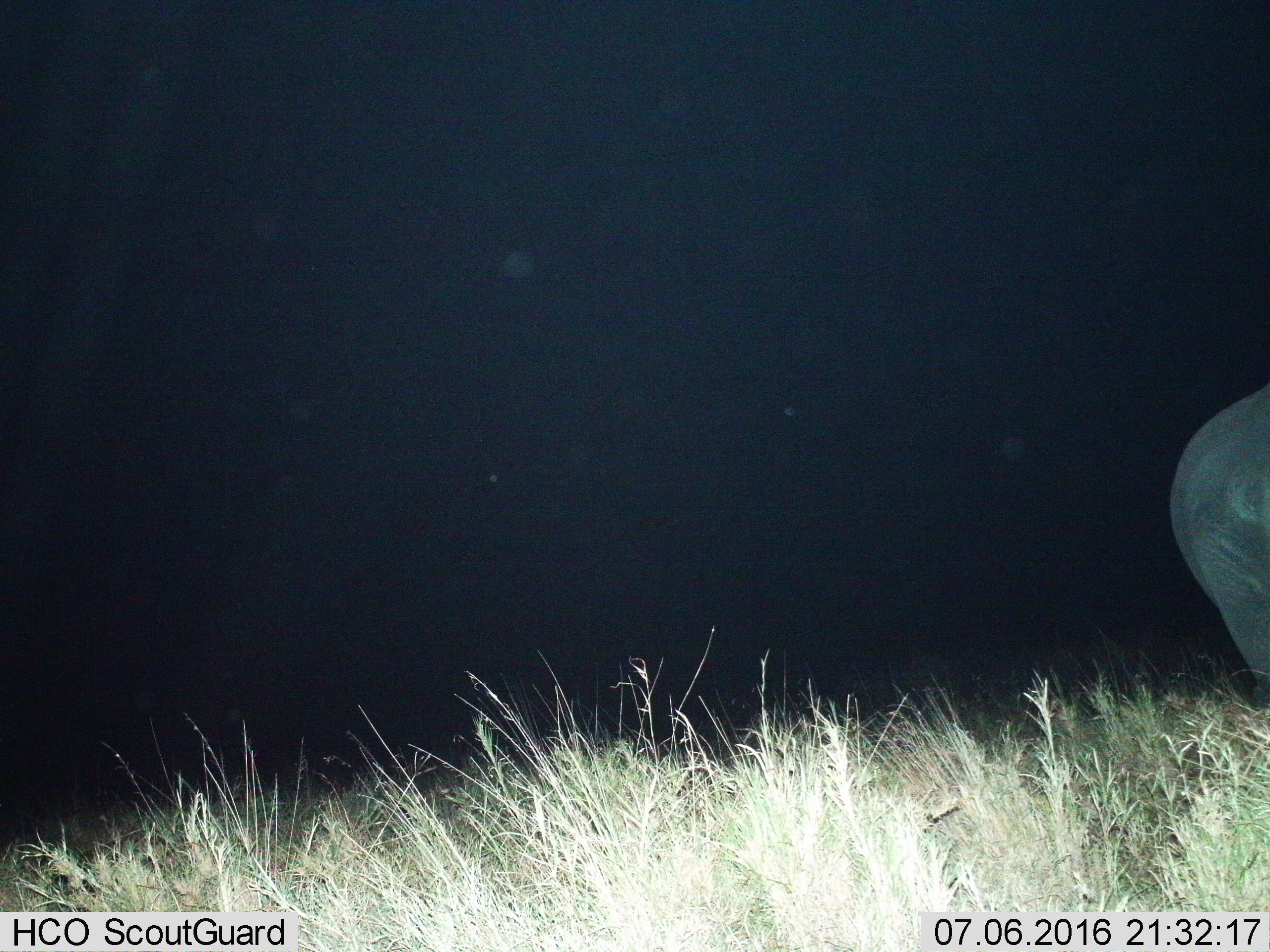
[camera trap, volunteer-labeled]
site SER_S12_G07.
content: unidentified animal